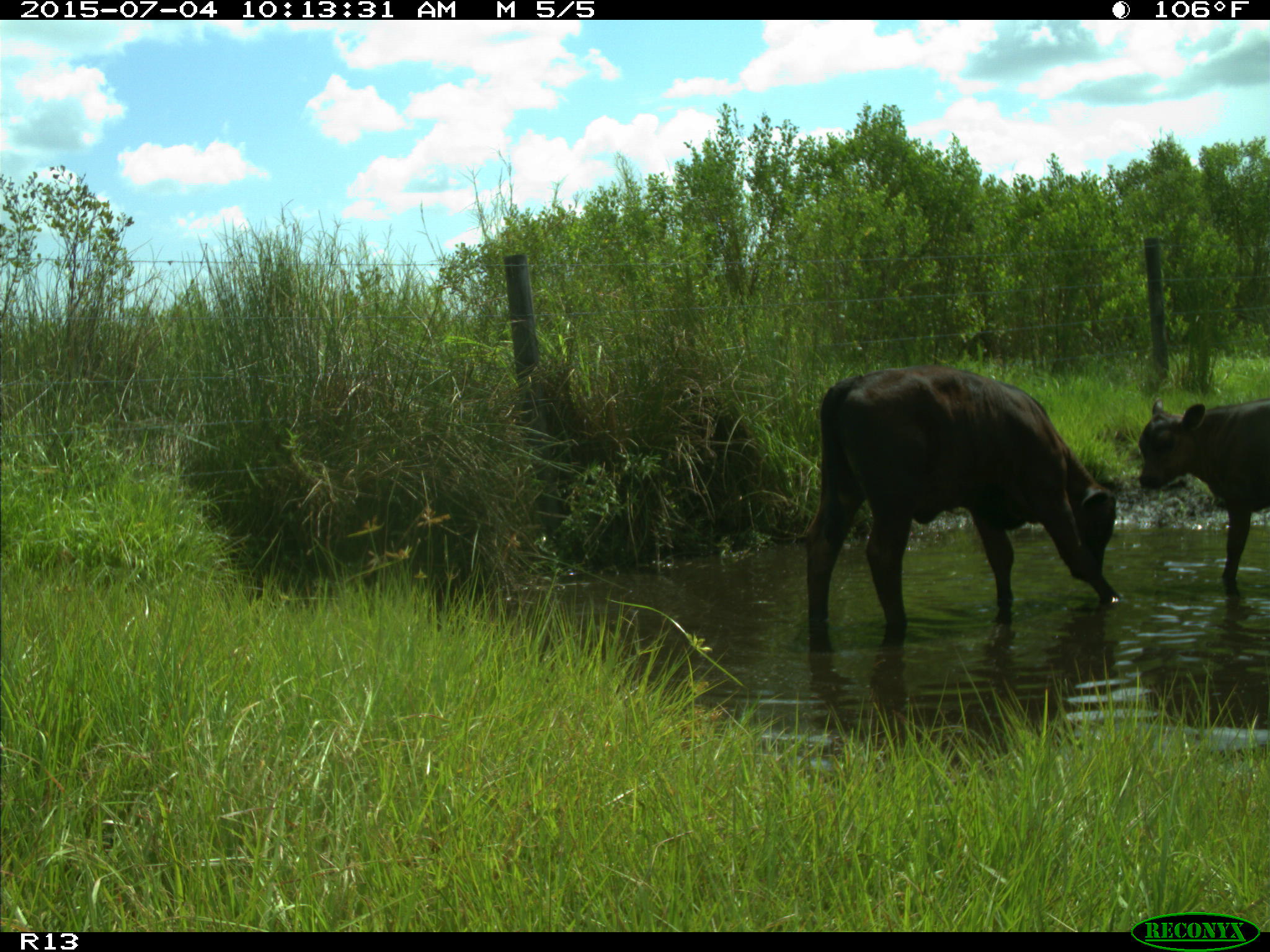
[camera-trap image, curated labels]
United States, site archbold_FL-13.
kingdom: Animalia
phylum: Chordata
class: Mammalia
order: Artiodactyla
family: Bovidae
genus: Bos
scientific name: Bos taurus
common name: domestic cow